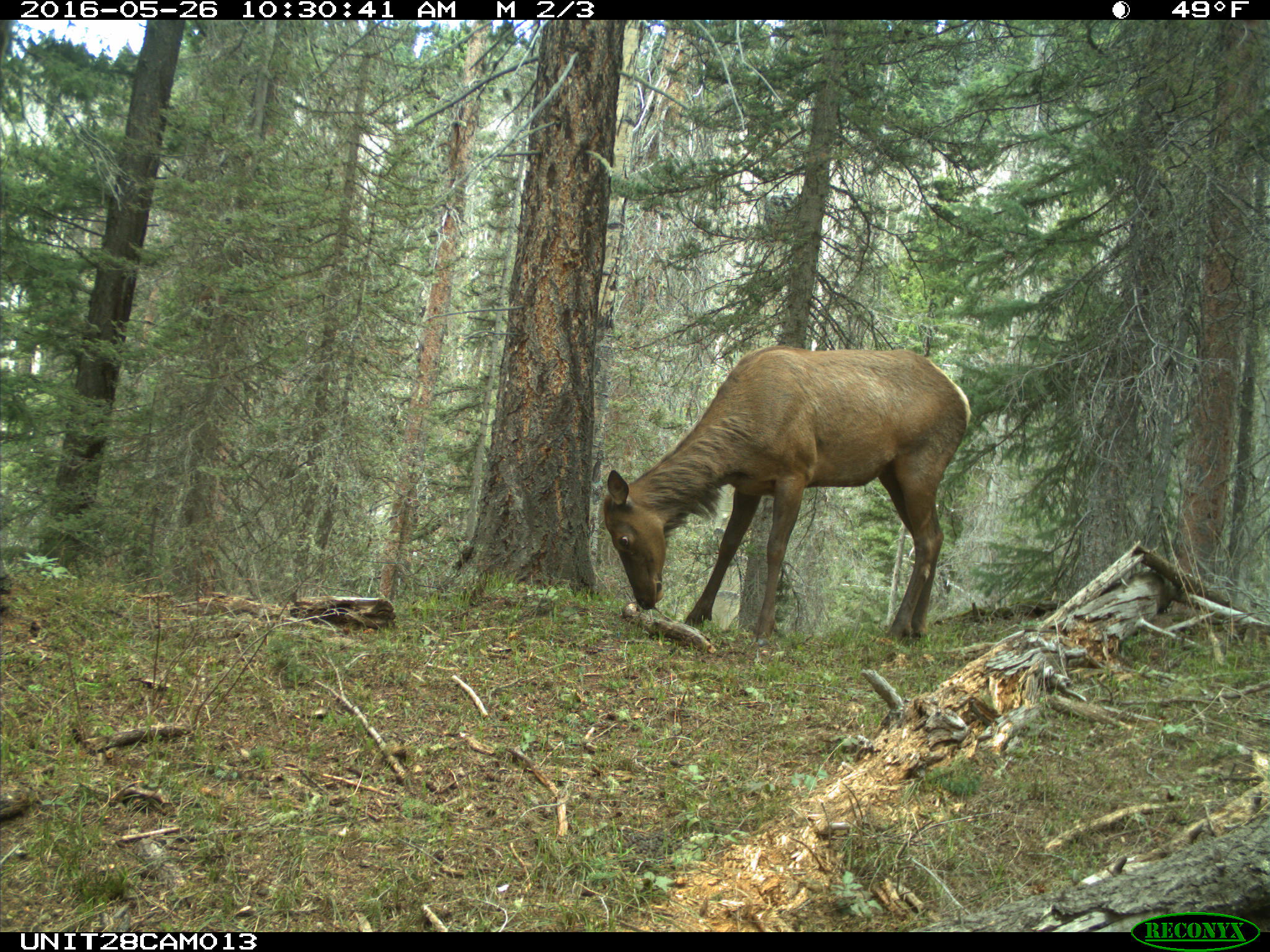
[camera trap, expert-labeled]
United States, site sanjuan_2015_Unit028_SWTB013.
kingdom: Animalia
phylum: Chordata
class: Mammalia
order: Artiodactyla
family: Cervidae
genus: Cervus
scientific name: Cervus elaphus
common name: red deer